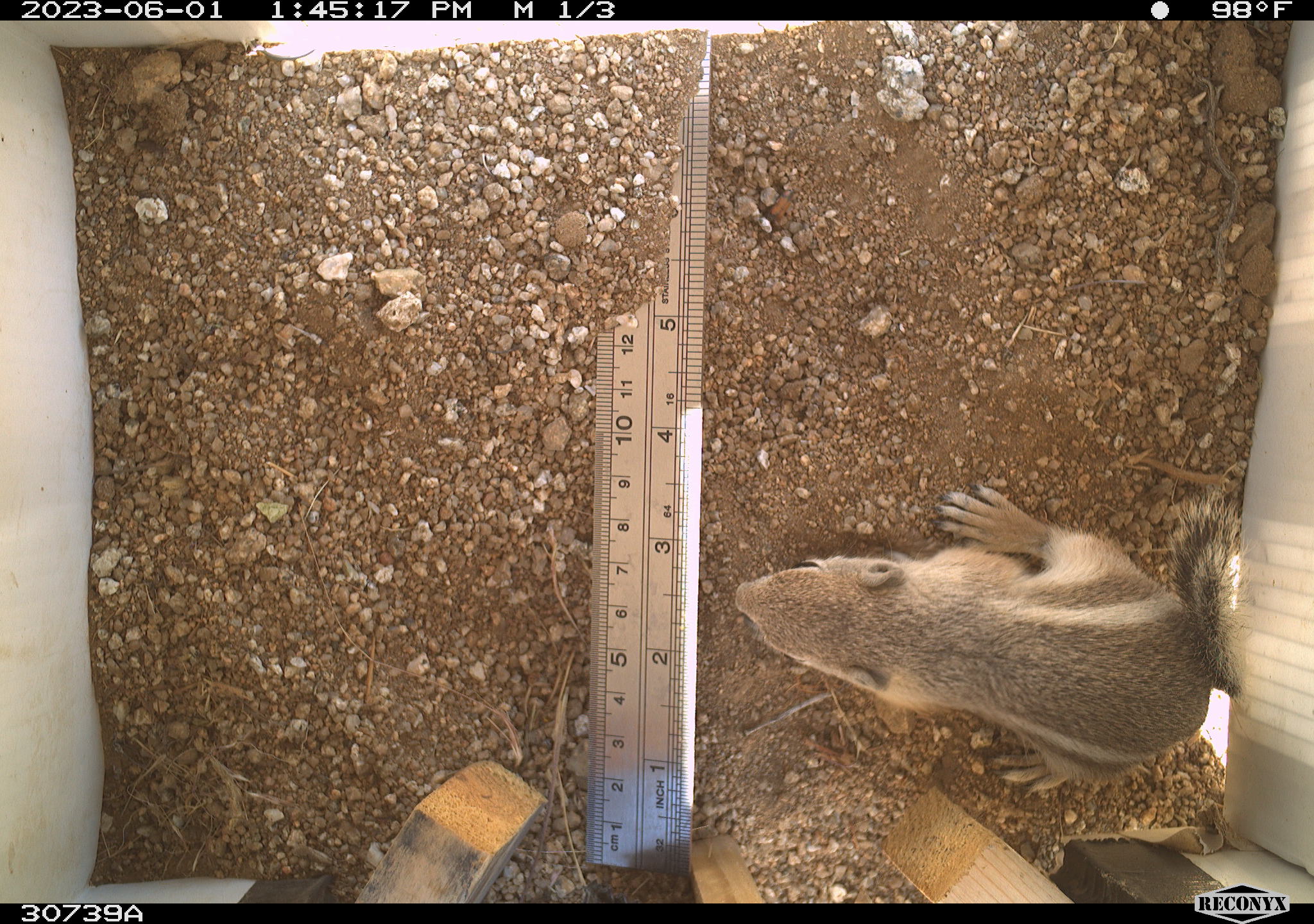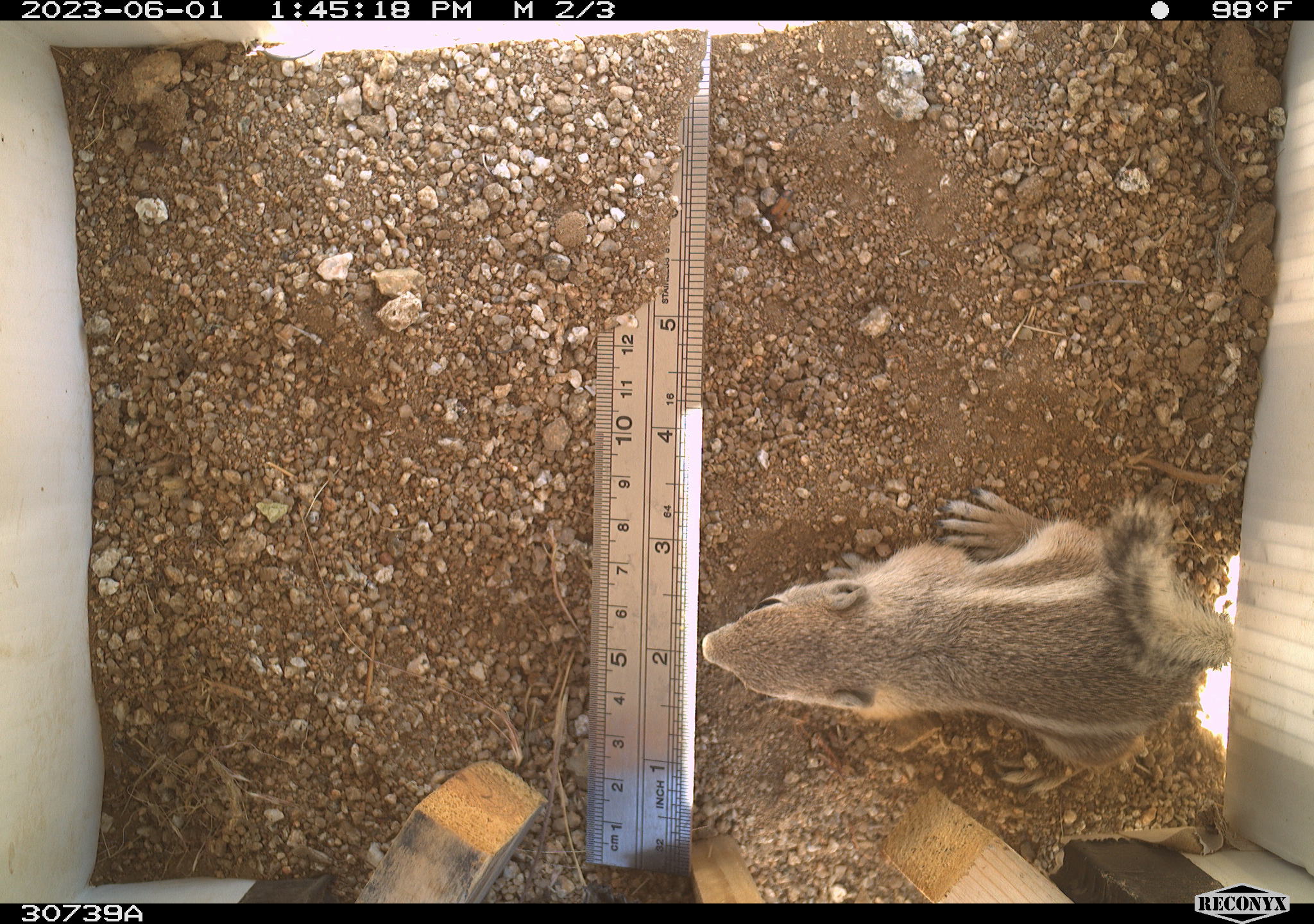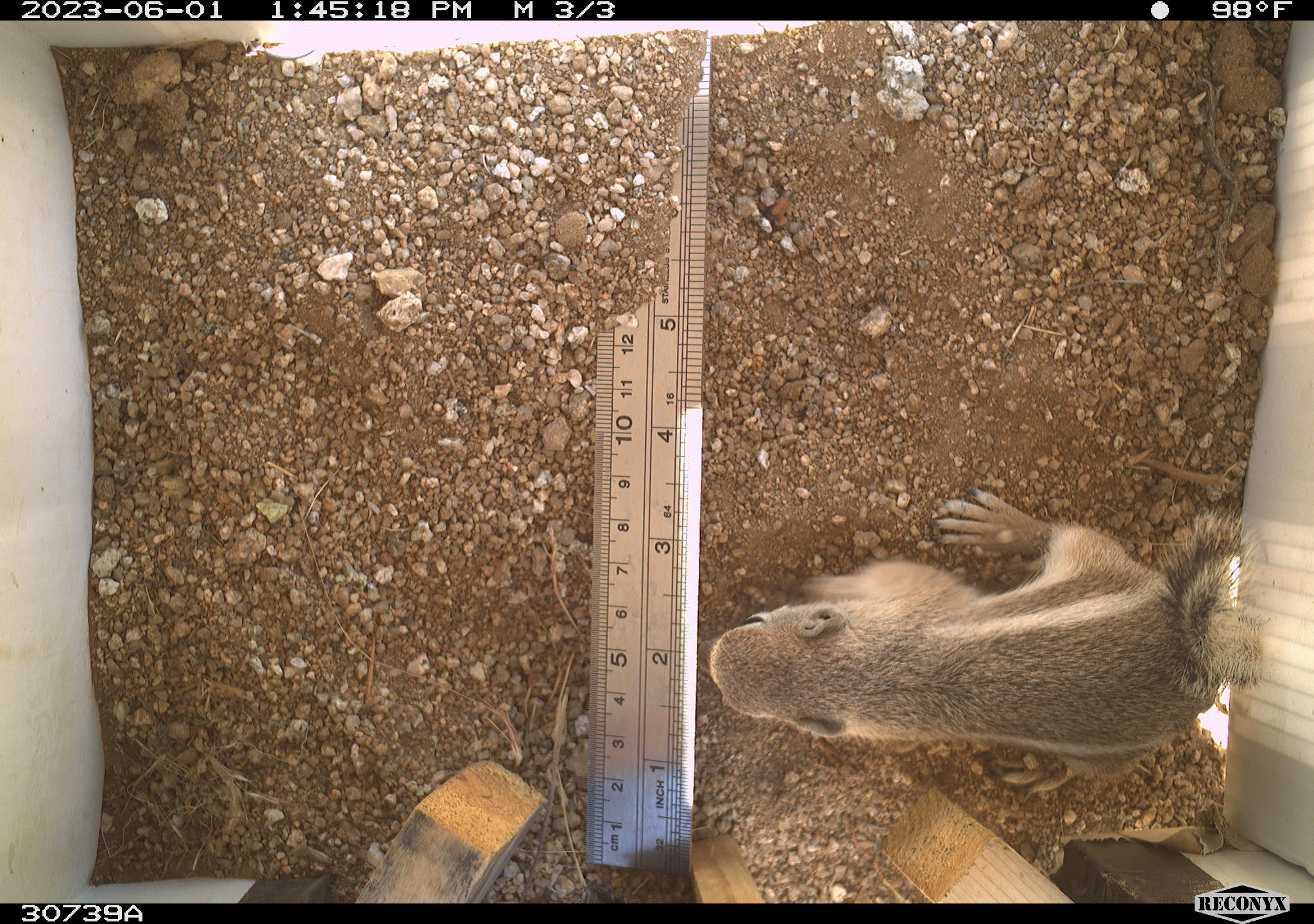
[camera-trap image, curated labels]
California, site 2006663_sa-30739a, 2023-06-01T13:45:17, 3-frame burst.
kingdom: Animalia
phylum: Chordata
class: Mammalia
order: Rodentia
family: Sciuridae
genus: Ammospermophilus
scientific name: Ammospermophilus leucurus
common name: white-tailed antelope squirrel